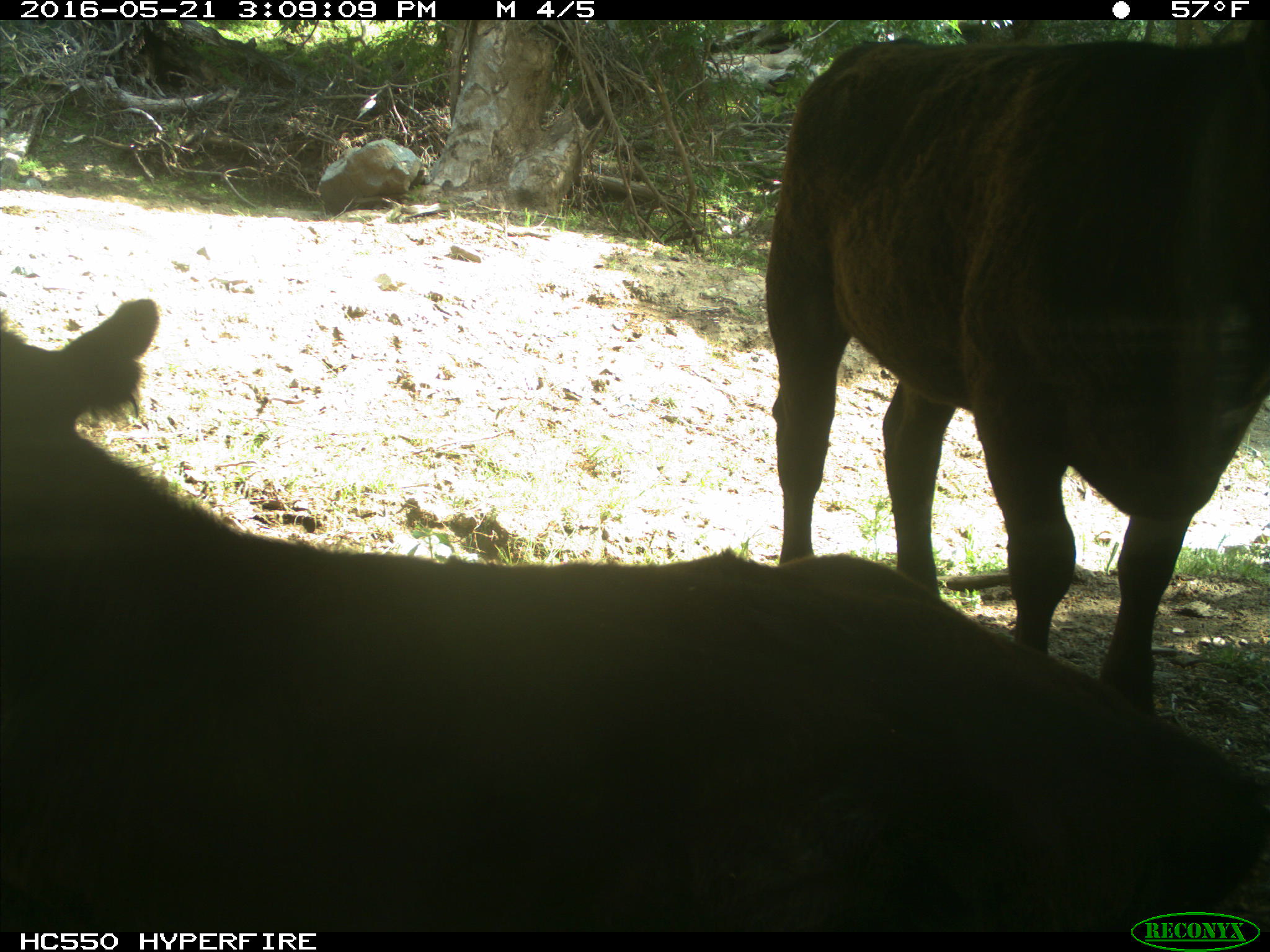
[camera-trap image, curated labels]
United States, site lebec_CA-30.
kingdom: Animalia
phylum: Chordata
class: Mammalia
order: Artiodactyla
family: Bovidae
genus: Bos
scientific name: Bos taurus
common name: domestic cow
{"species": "Bos taurus (domestic cow)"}